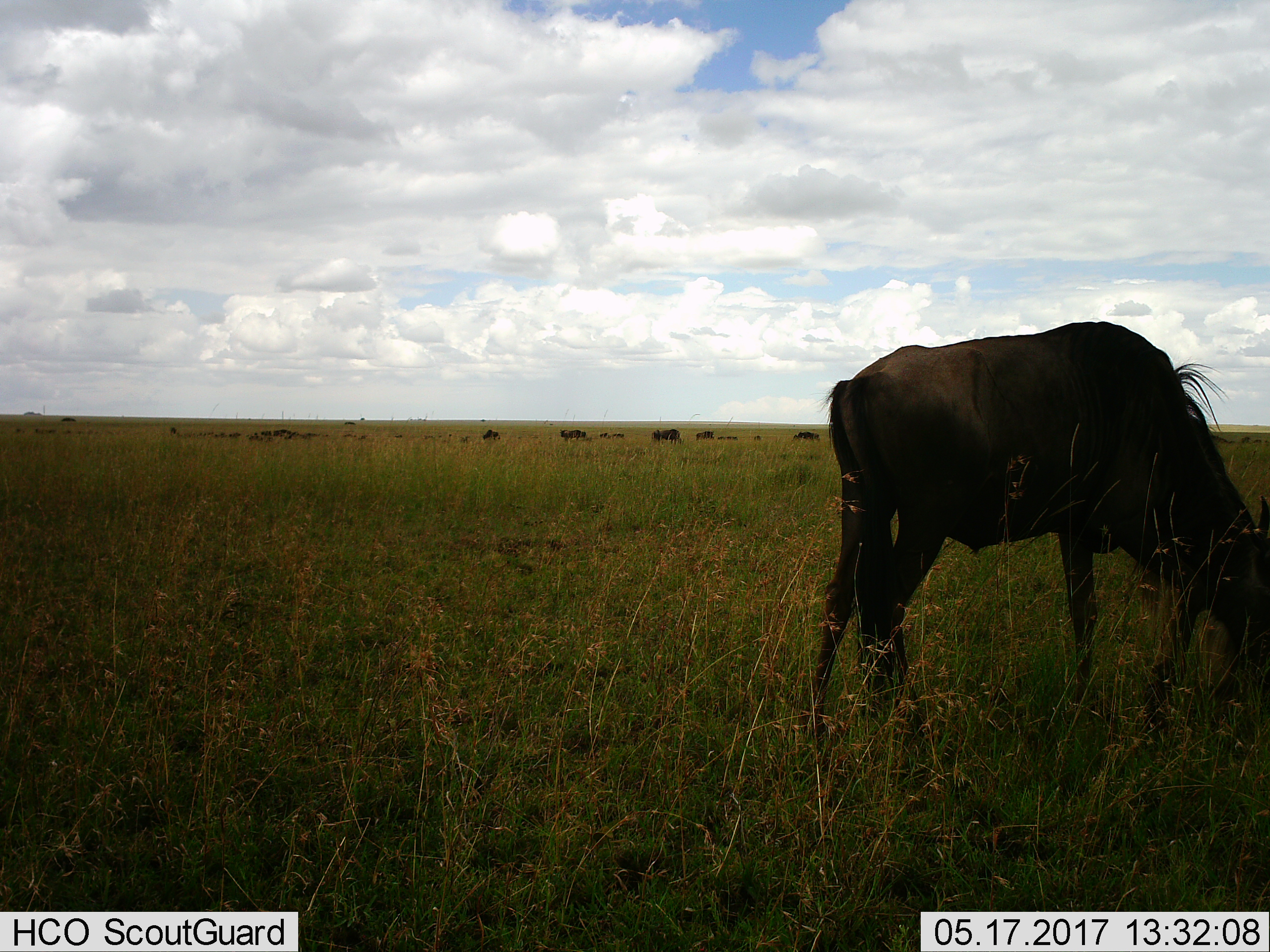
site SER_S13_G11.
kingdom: Animalia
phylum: Chordata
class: Mammalia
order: Artiodactyla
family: Bovidae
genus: Connochaetes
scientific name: Connochaetes taurinus taurinus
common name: blue wildebeest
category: wildebeestblue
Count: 11-50.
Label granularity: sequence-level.